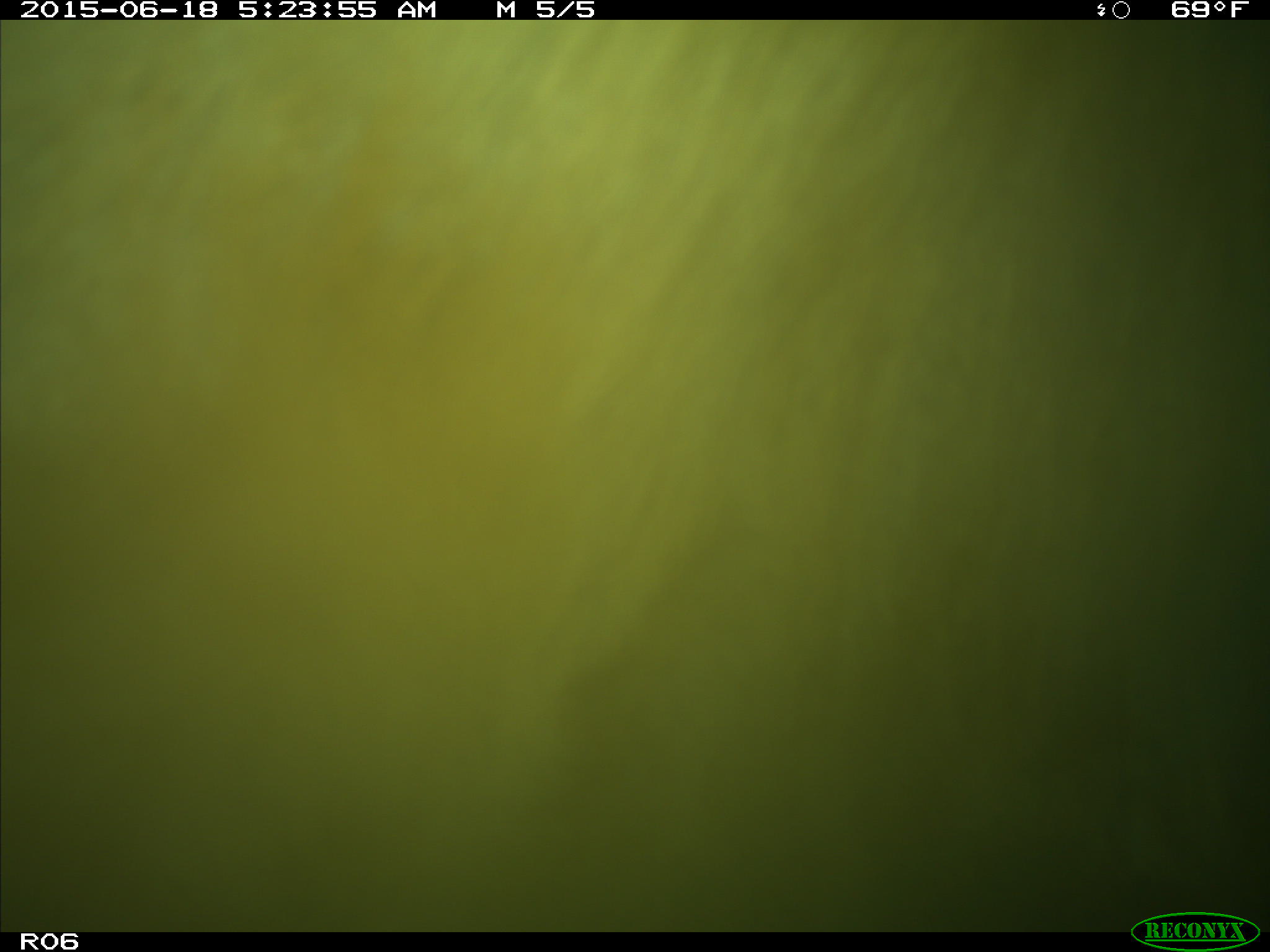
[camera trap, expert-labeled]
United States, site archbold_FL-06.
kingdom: Animalia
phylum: Chordata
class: Mammalia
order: Artiodactyla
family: Bovidae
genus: Bos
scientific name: Bos taurus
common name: domestic cow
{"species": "Bos taurus (domestic cow)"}